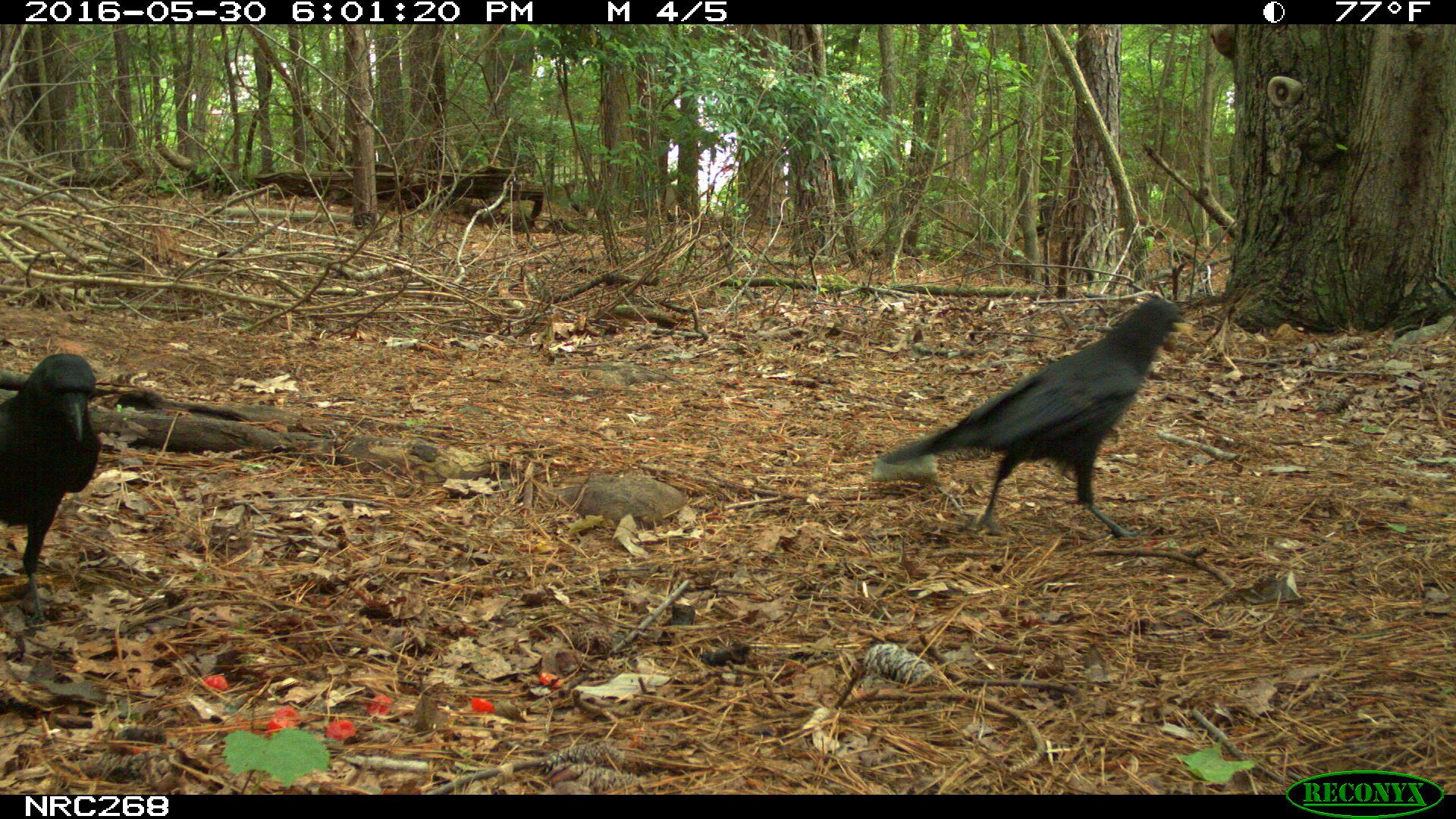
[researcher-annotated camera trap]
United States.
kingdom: Animalia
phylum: Chordata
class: Aves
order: Passeriformes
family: Corvidae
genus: Corvus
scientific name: Corvus brachyrhynchos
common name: american crow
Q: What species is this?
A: American Crow (Corvus brachyrhynchos).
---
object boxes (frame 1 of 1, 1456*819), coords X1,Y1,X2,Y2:
American Crow: 880,284,1185,522; 3,350,131,581